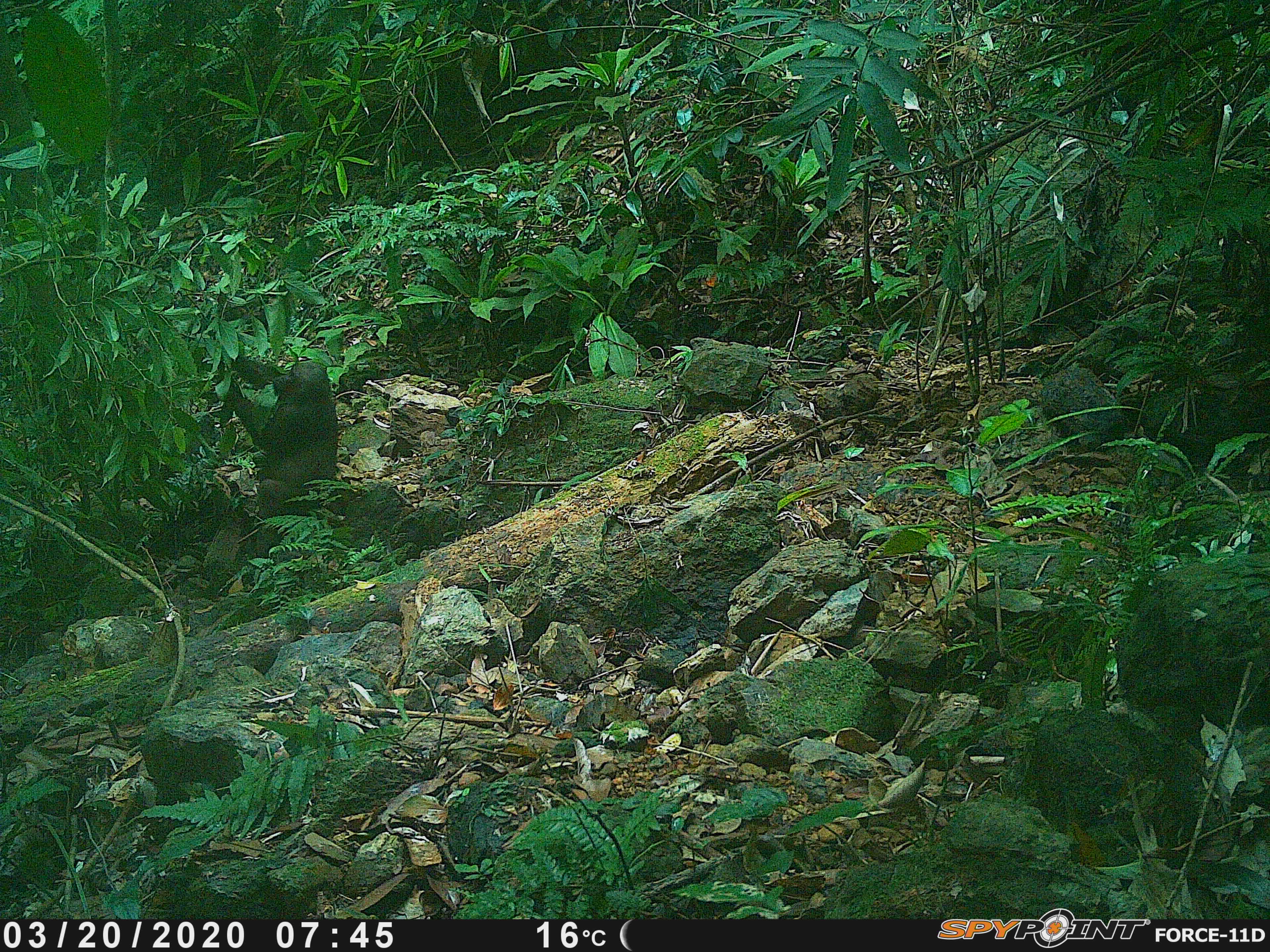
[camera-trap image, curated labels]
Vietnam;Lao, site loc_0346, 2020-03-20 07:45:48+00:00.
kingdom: Animalia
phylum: Chordata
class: Mammalia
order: Primates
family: Cercopithecidae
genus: Macaca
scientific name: Macaca arctoides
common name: stump-tailed macaque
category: stump tailed macaque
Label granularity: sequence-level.